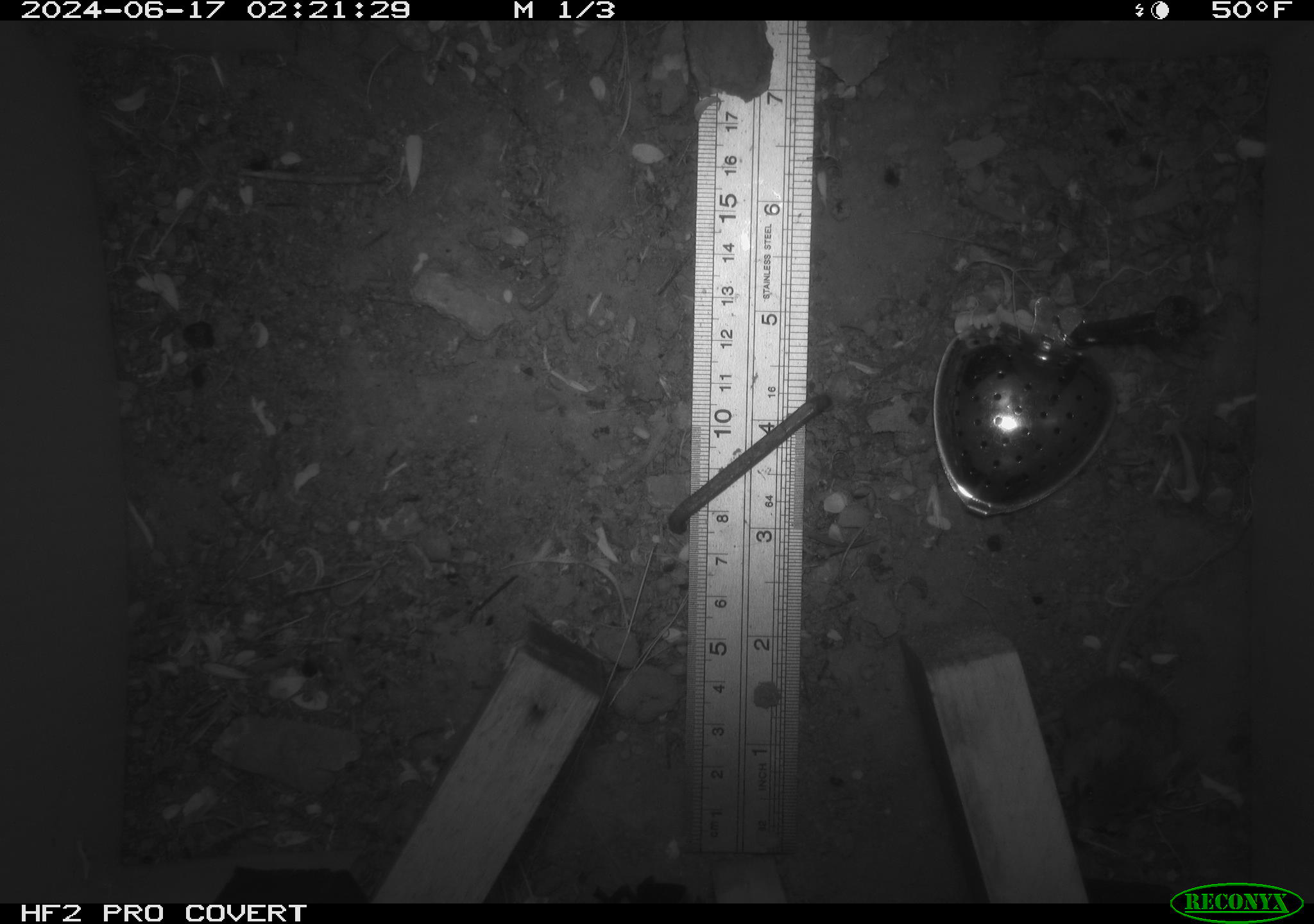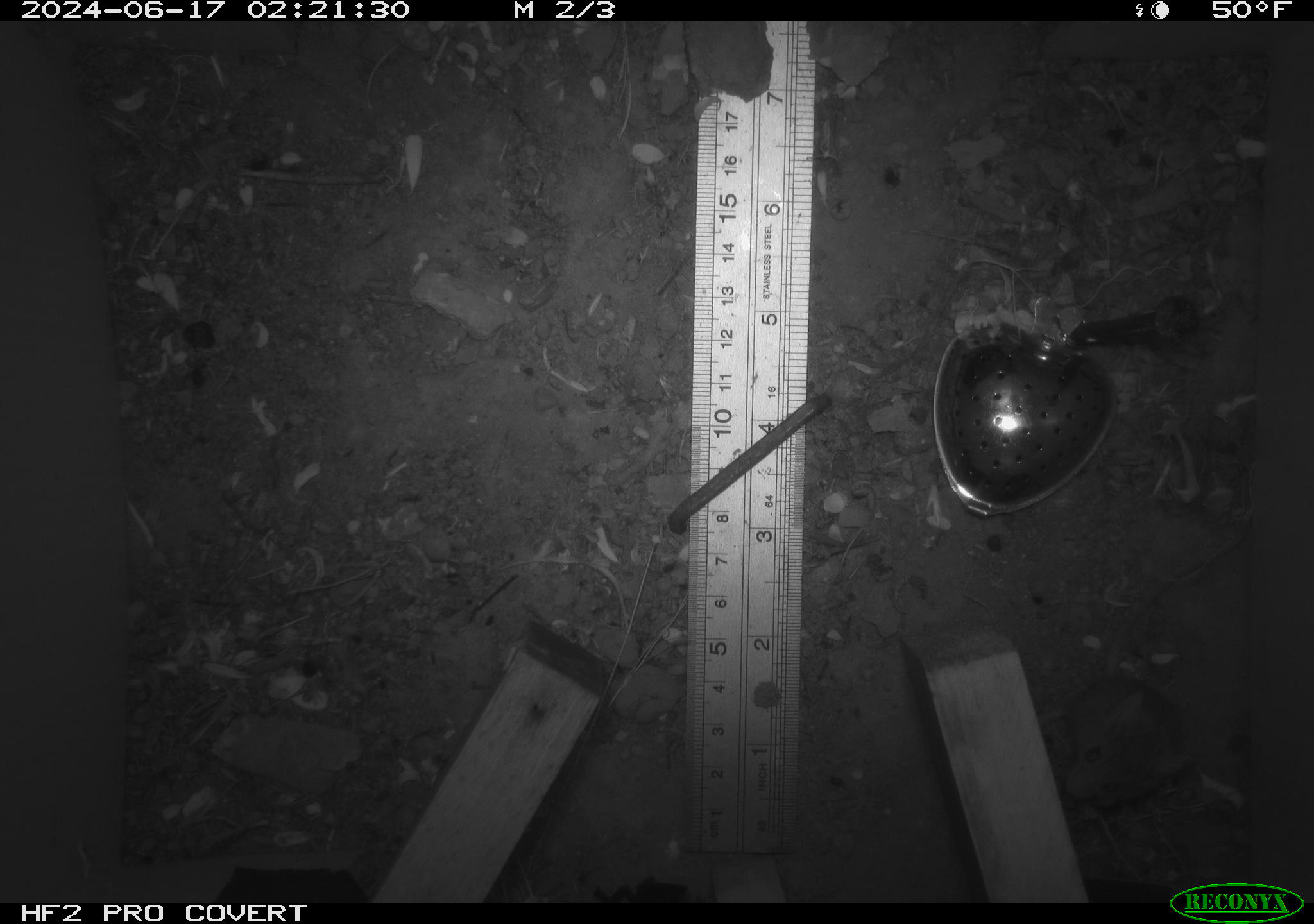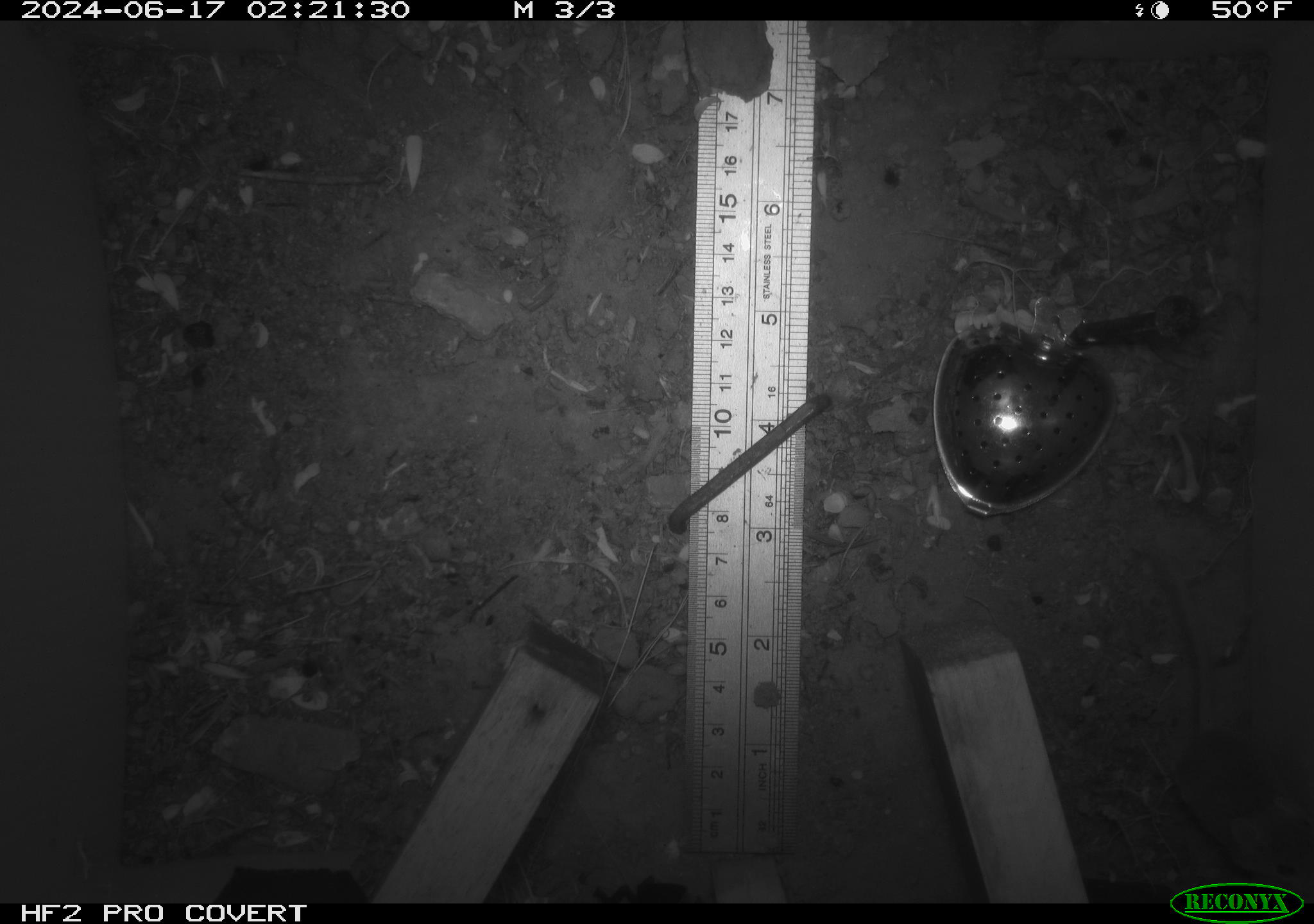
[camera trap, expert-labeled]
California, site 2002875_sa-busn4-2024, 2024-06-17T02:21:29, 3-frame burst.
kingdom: Animalia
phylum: Chordata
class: Mammalia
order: Rodentia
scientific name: Rodentia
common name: rodent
Rodent (Rodentia).